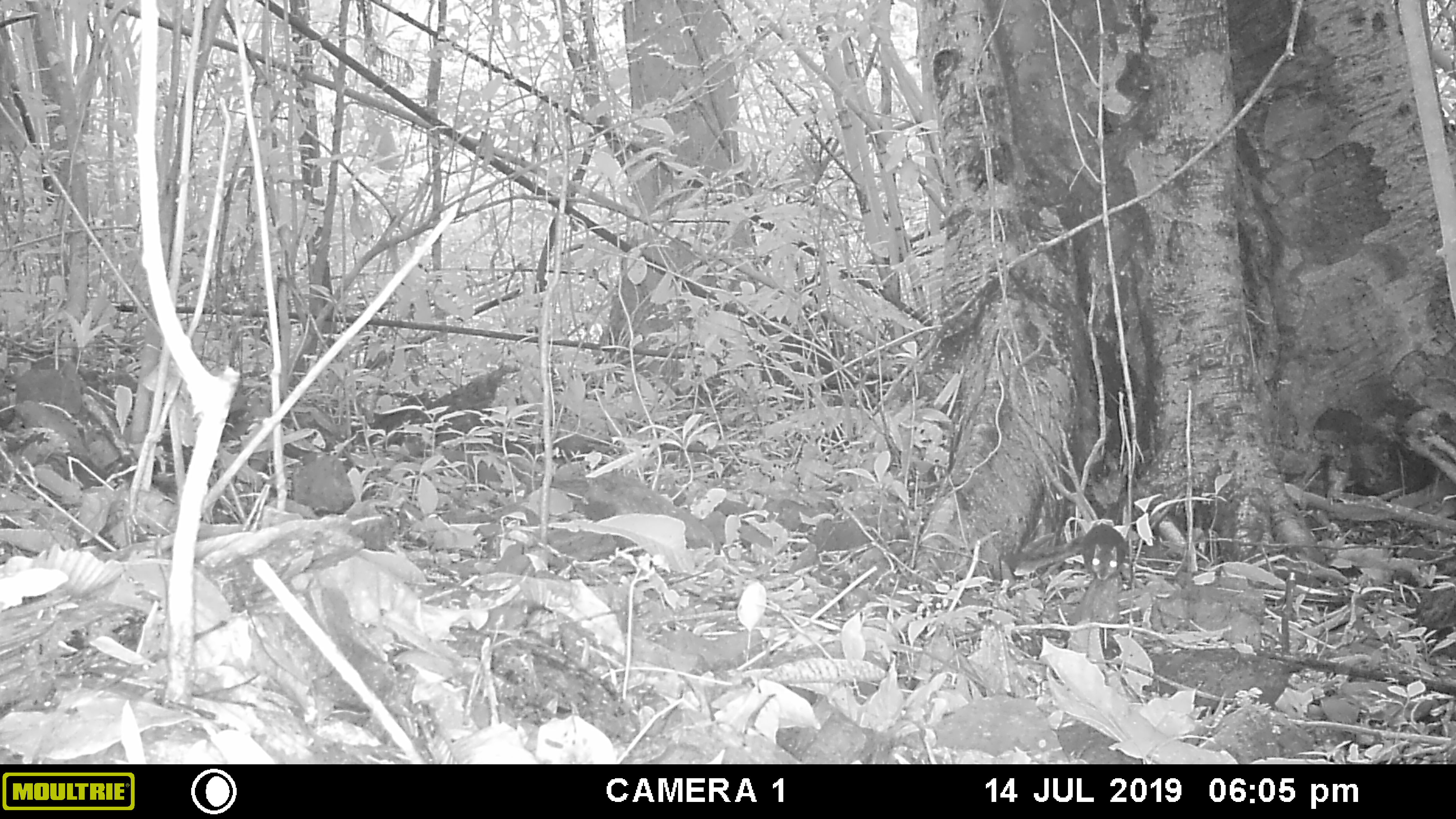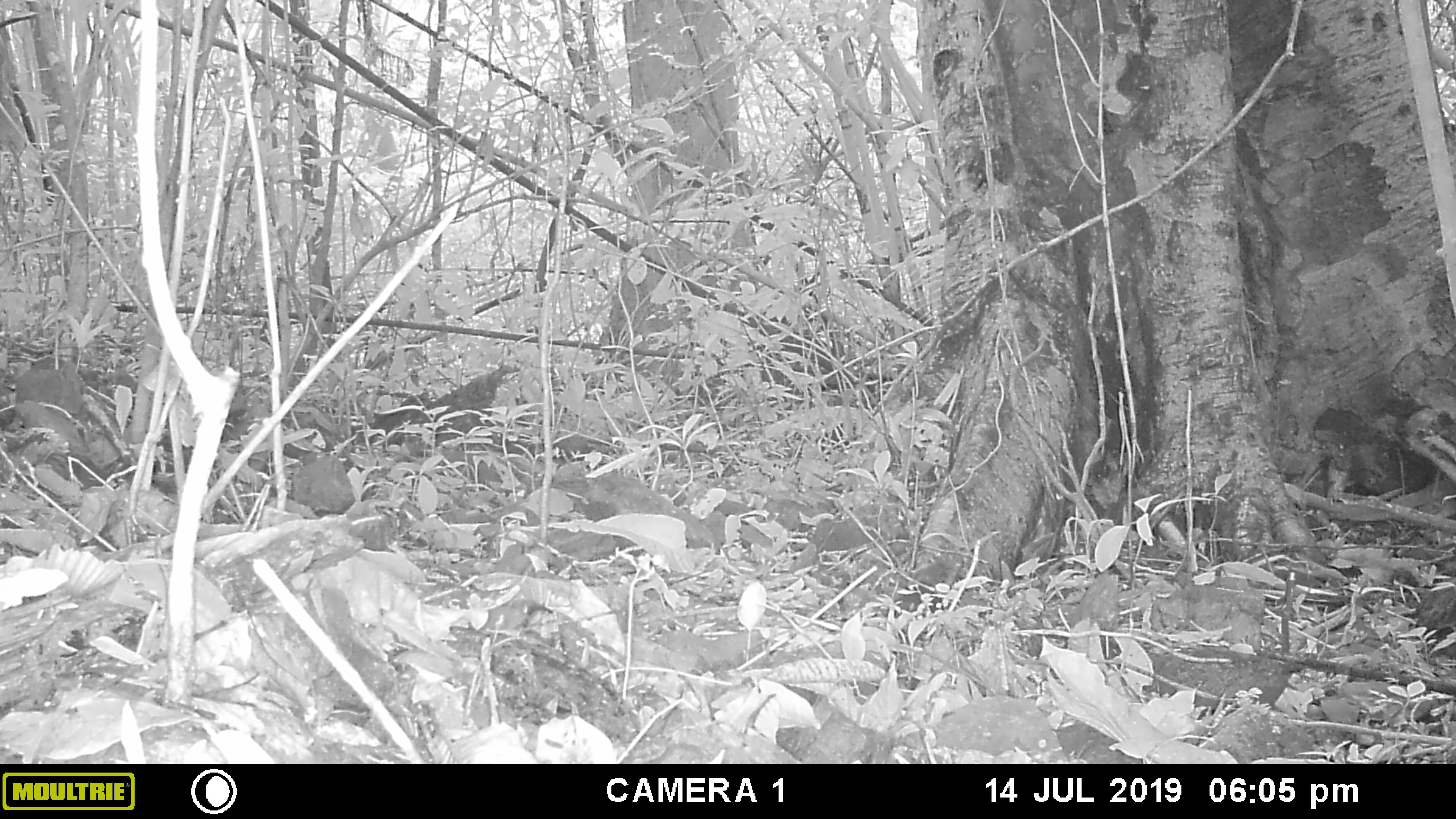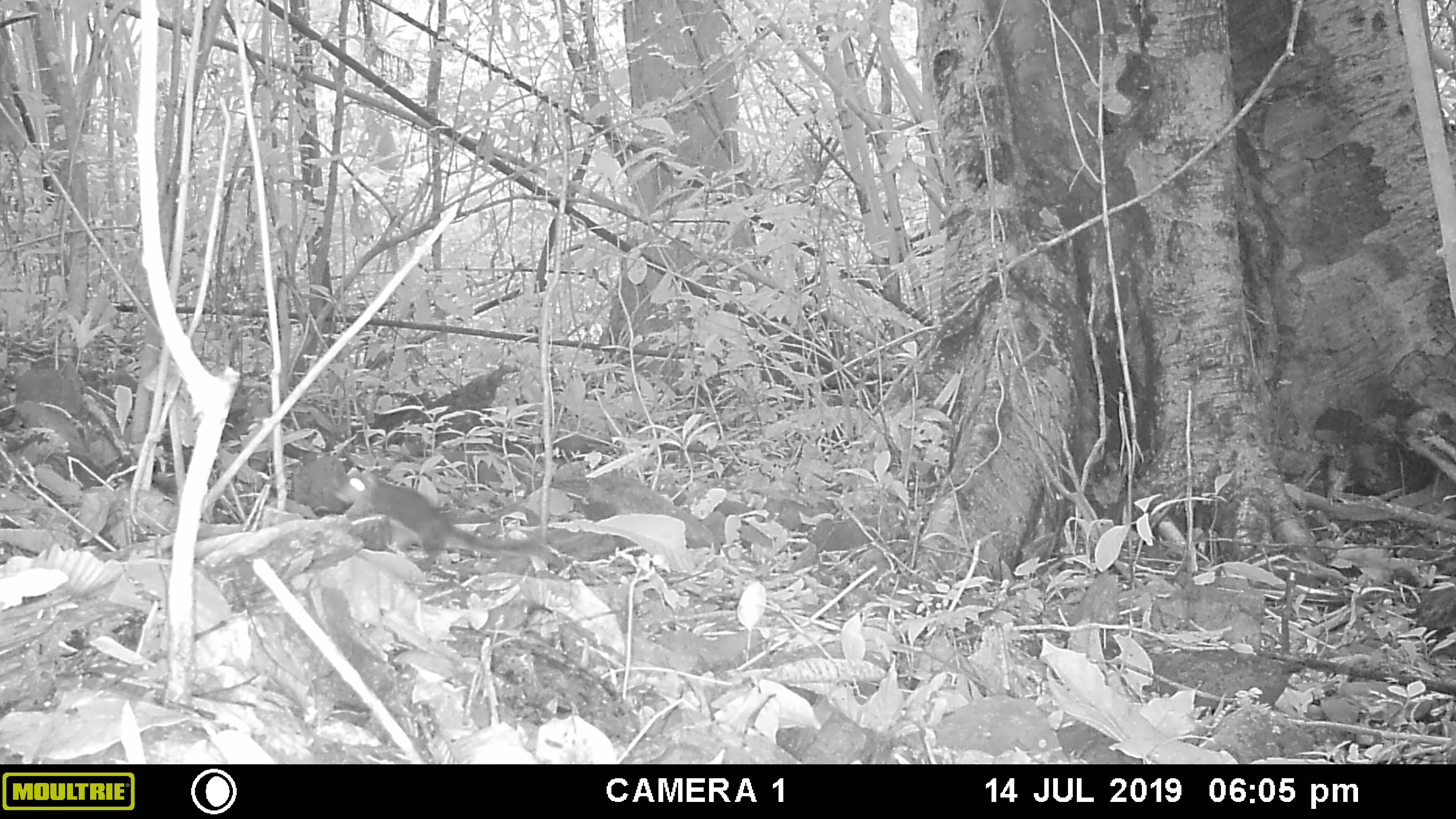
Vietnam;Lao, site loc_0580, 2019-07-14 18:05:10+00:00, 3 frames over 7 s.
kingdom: Animalia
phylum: Chordata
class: Mammalia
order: Rodentia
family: Sciuridae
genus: Sciurus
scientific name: Sciurus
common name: squirrel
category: unidentified squirrel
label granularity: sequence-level